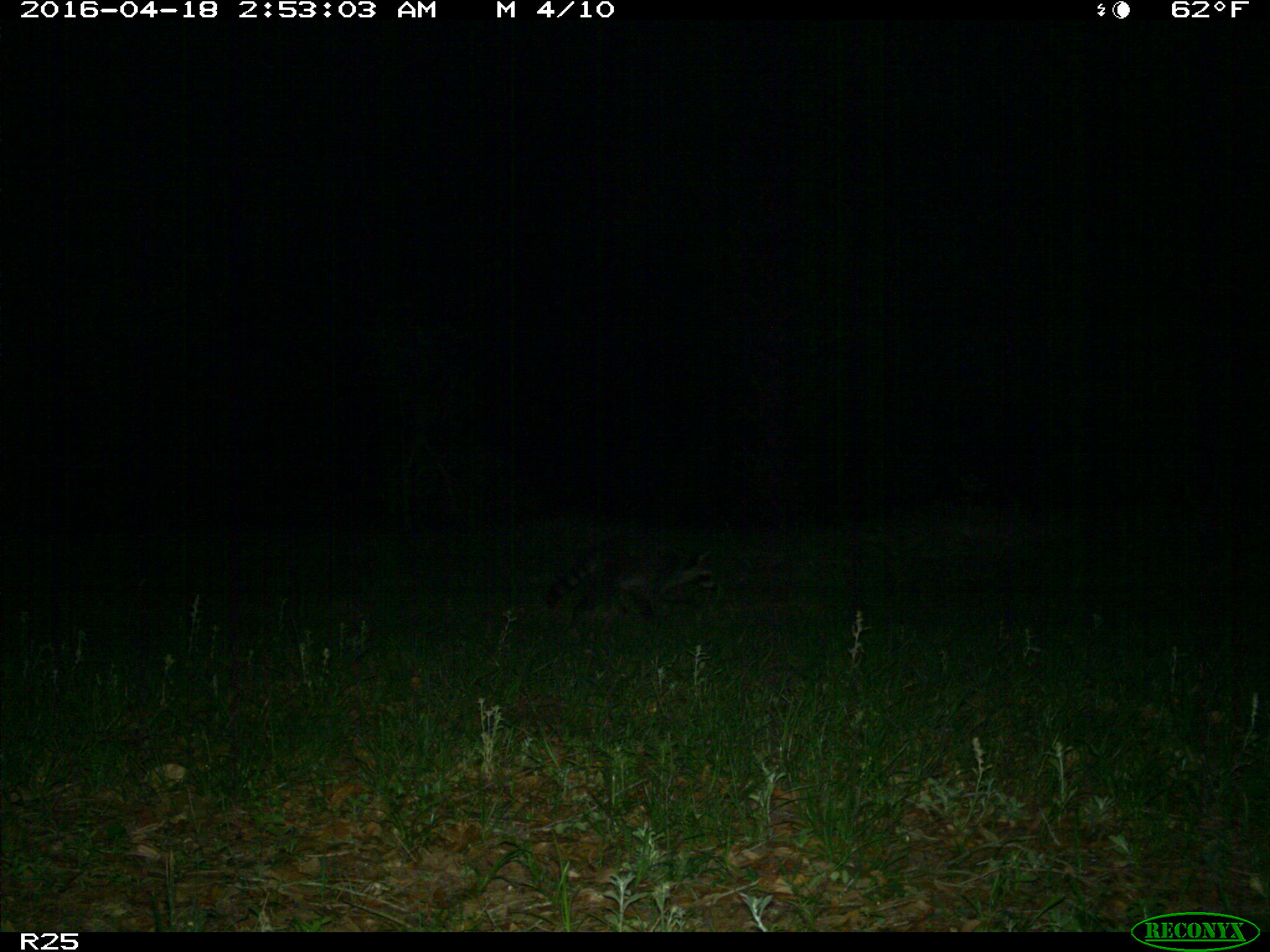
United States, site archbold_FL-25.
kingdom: Animalia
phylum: Chordata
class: Mammalia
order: Carnivora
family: Procyonidae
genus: Procyon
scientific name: Procyon lotor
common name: common raccoon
Procyon lotor (common raccoon).